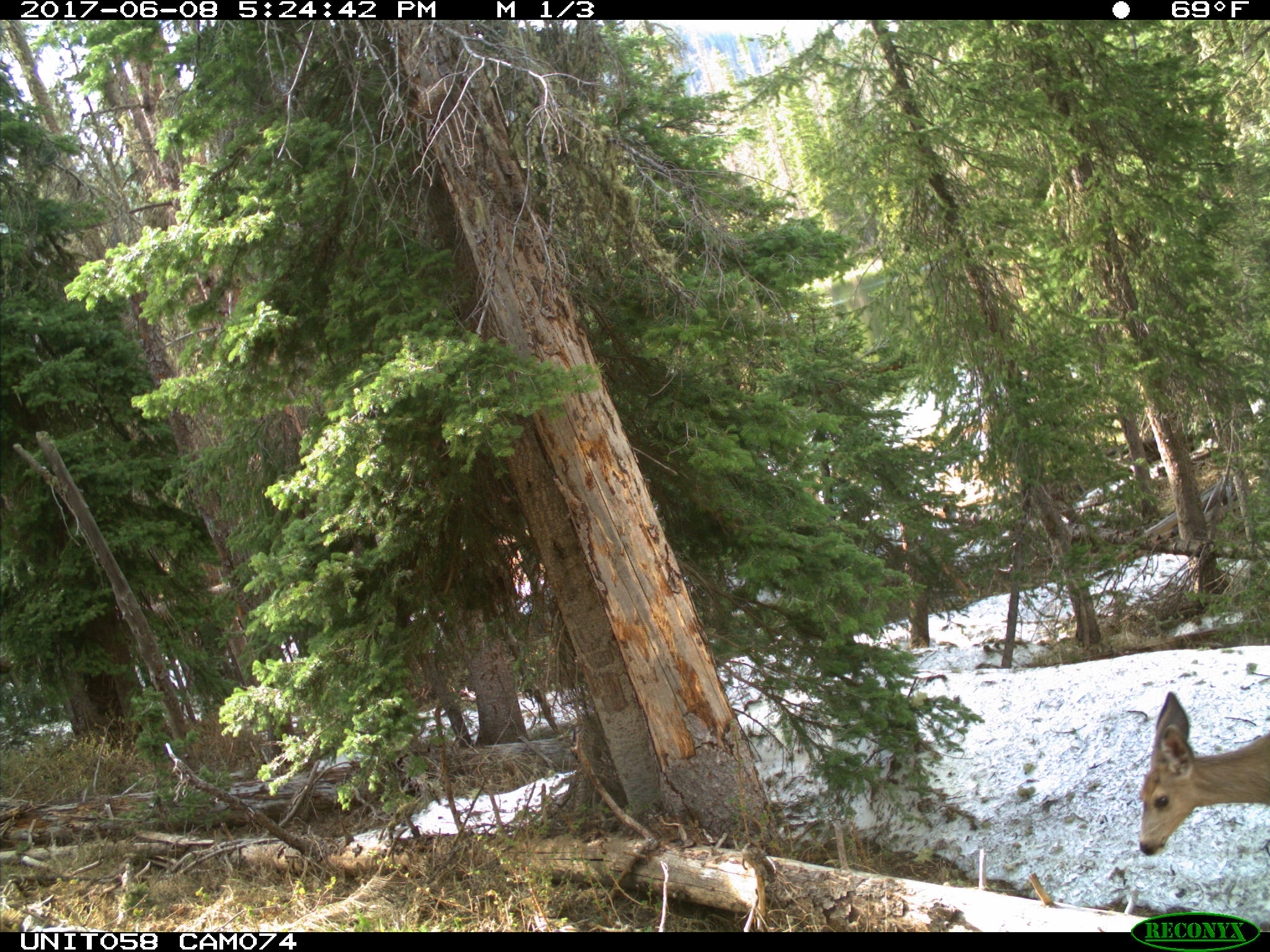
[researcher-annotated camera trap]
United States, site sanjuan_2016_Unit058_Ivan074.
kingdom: Animalia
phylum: Chordata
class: Mammalia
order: Artiodactyla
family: Cervidae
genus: Odocoileus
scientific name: Odocoileus hemionus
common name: mule deer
Odocoileus hemionus (mule deer).